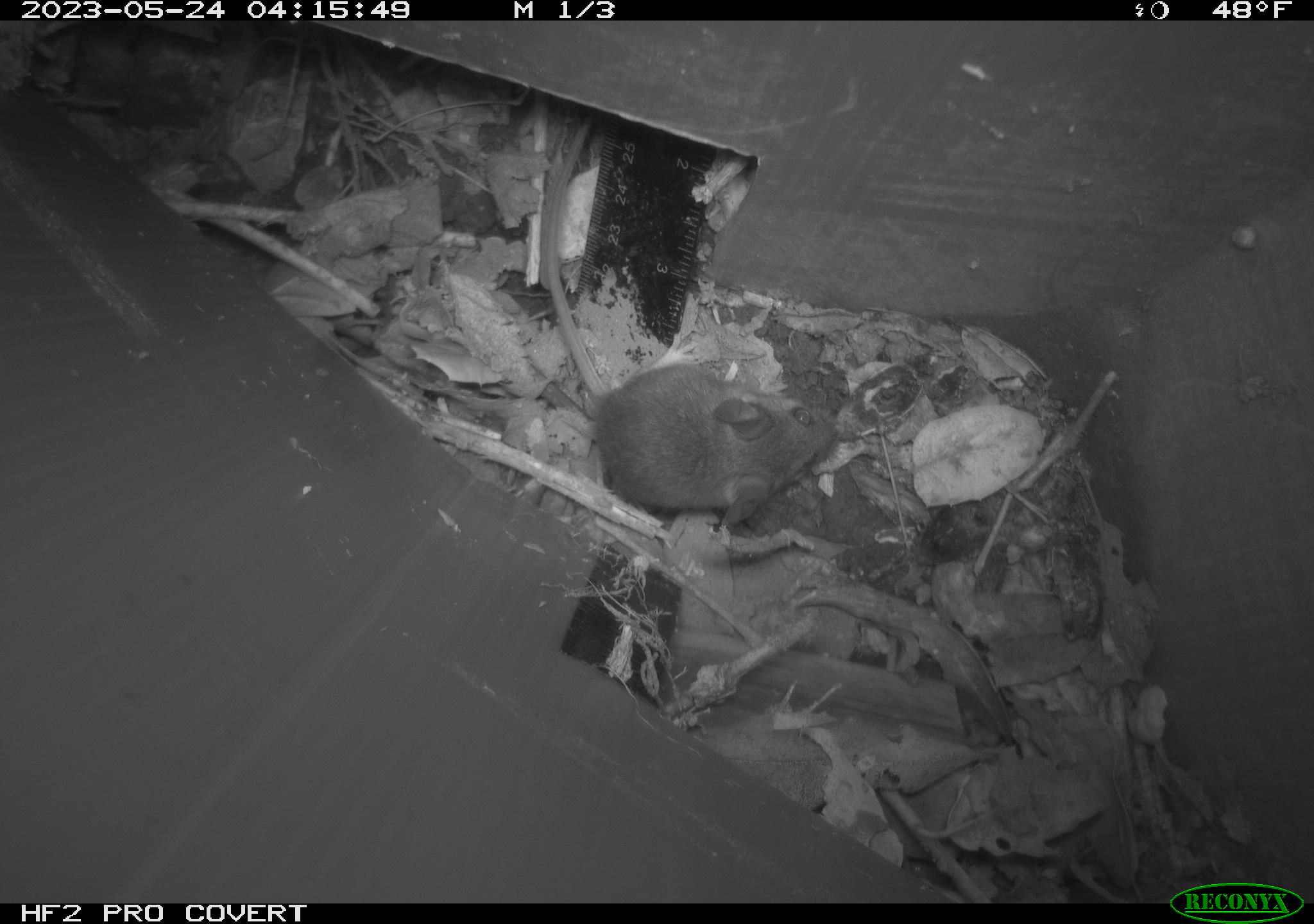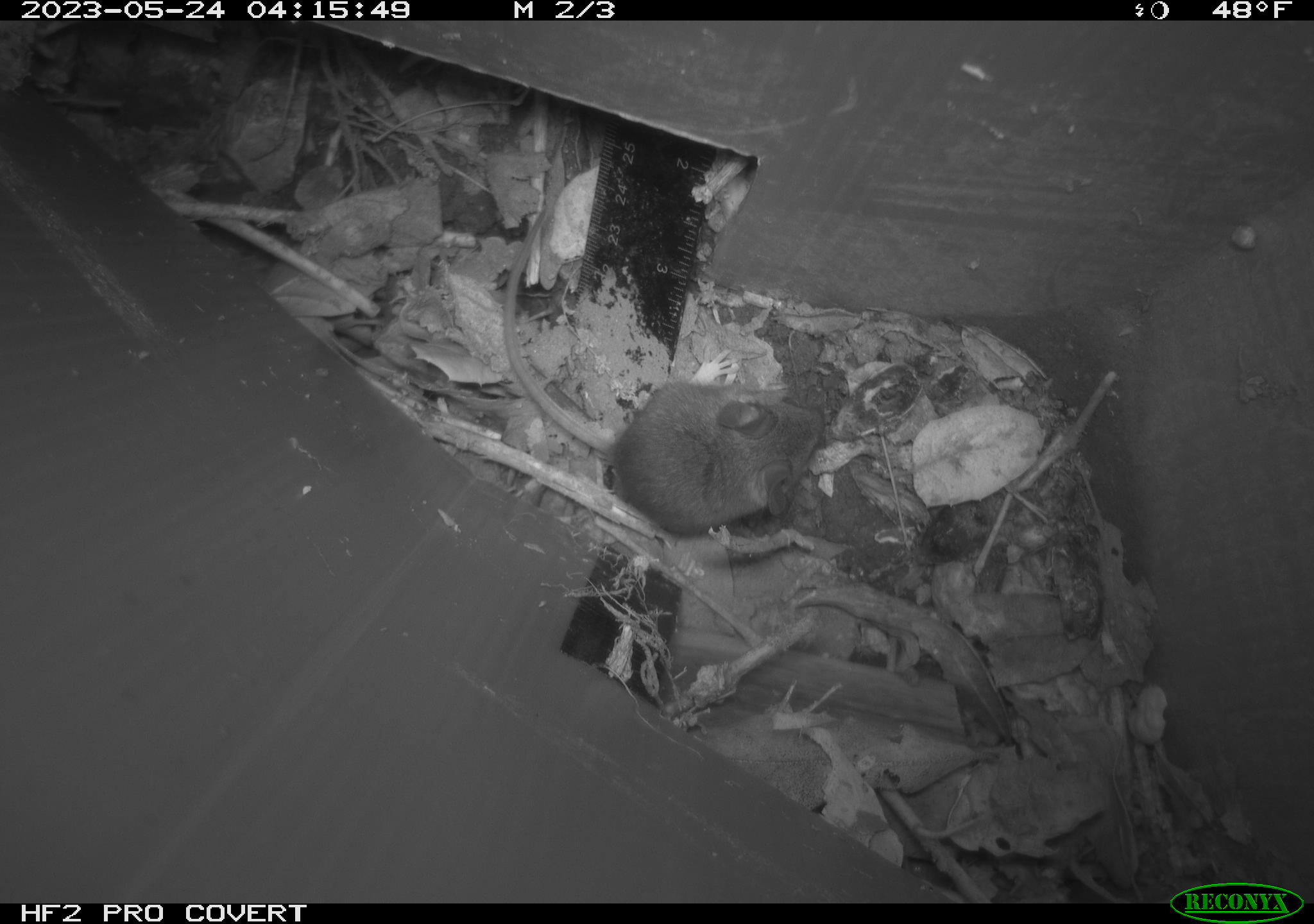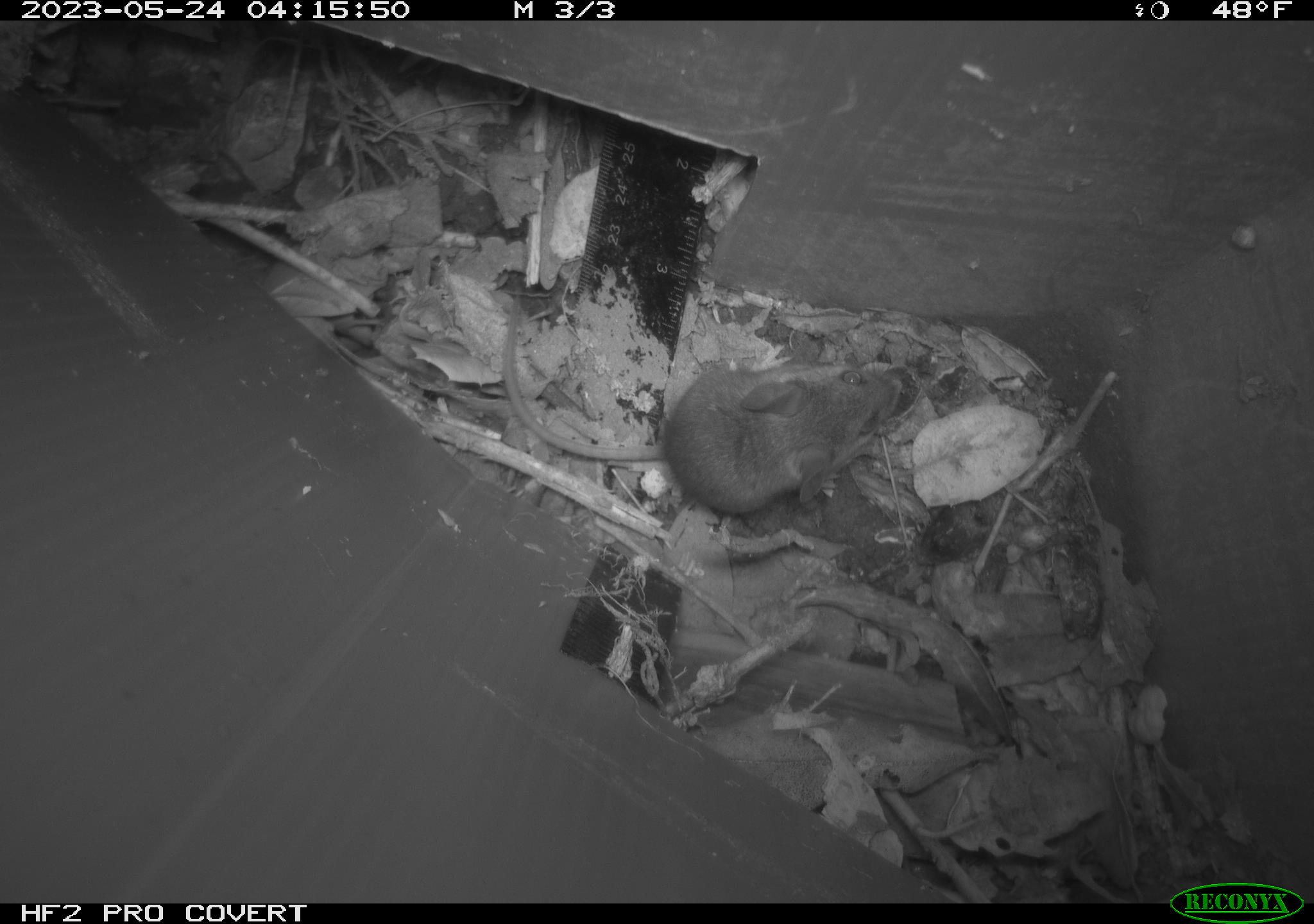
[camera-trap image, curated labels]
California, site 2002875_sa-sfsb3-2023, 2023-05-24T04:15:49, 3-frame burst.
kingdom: Animalia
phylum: Chordata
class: Mammalia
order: Rodentia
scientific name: Rodentia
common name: mouse species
Mouse species (Rodentia).